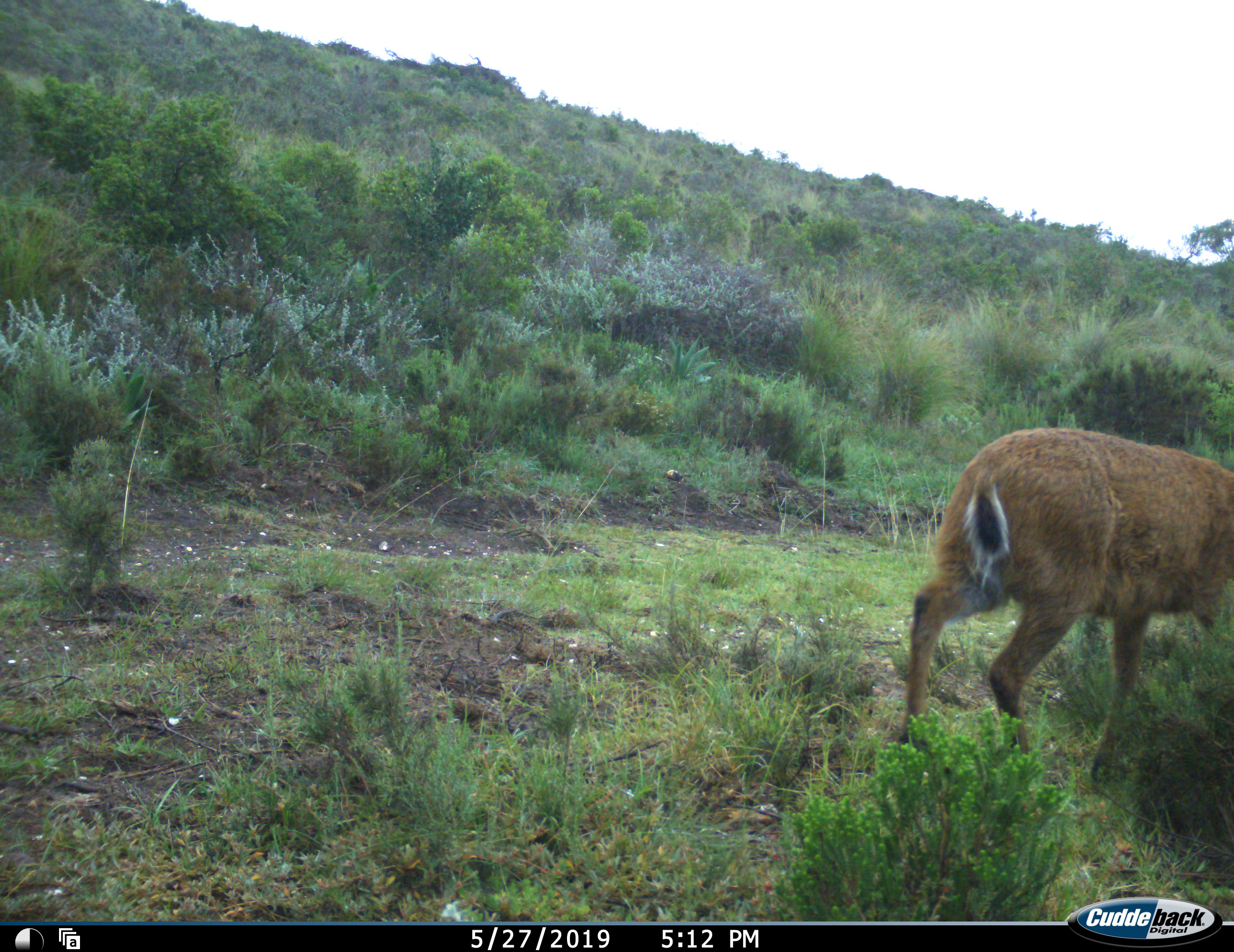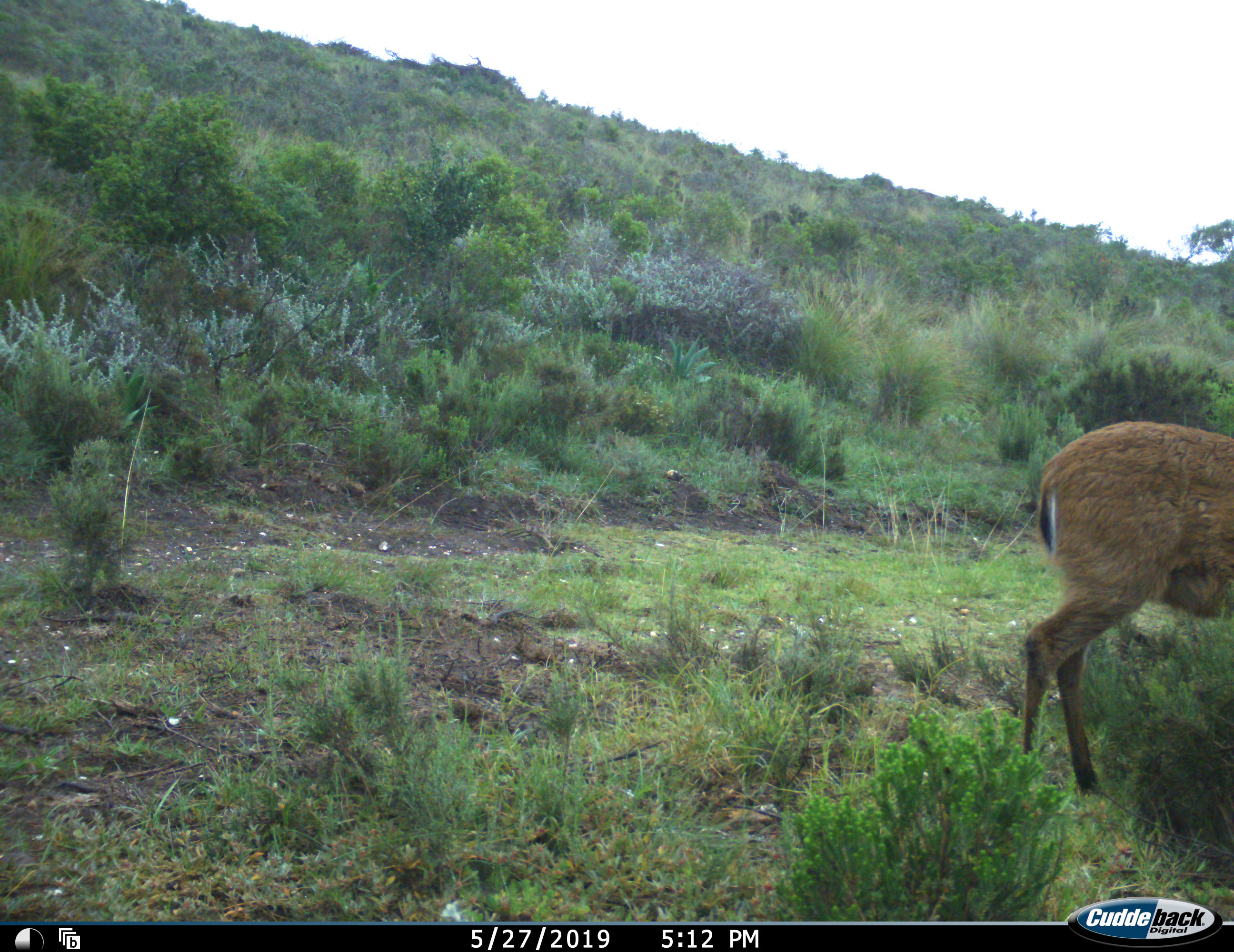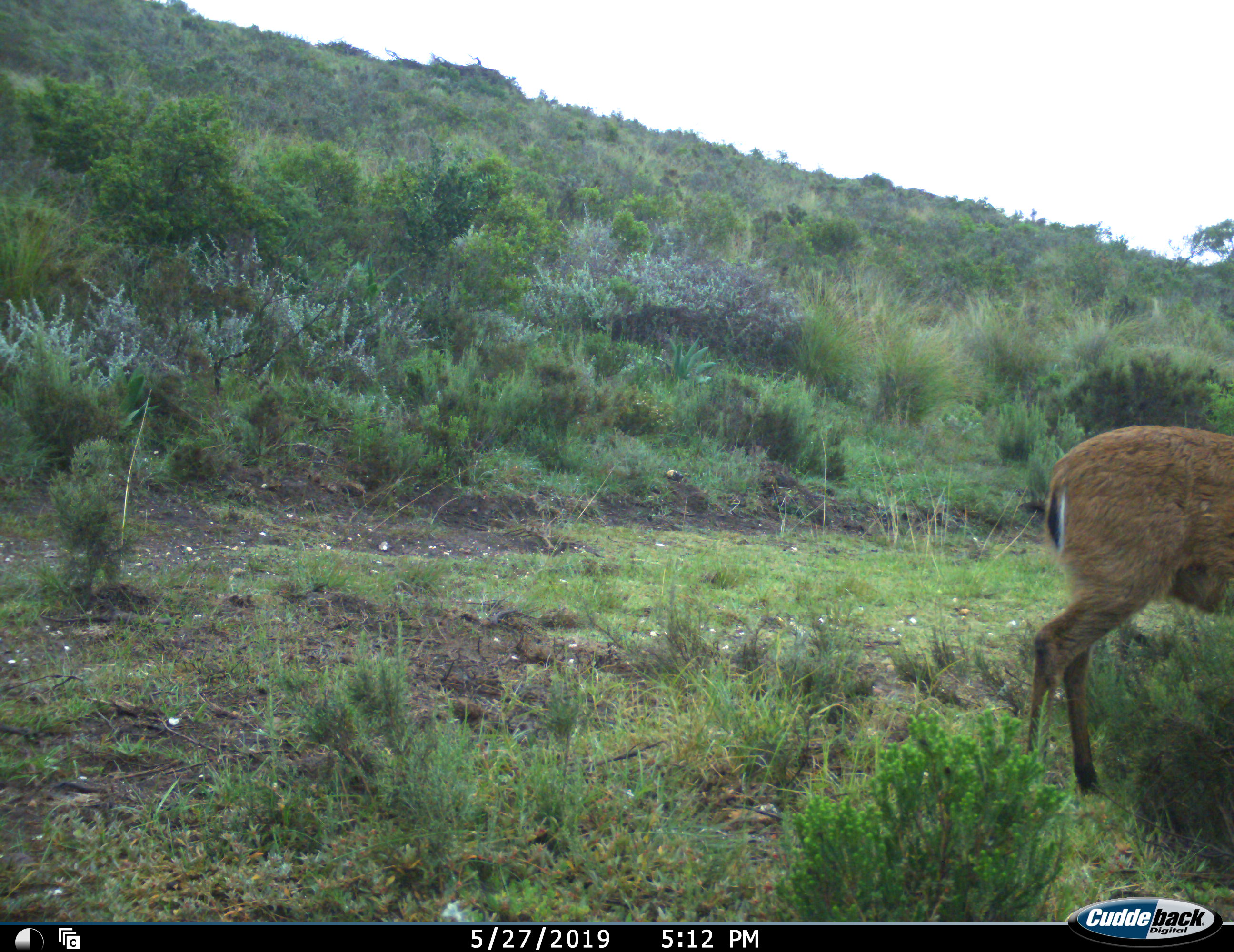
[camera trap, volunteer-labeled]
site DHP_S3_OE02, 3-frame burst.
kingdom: Animalia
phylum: Chordata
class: Mammalia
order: Artiodactyla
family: Bovidae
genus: Sylvicapra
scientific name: Sylvicapra grimmia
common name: common duiker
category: duikercommongrey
Duikercommongrey (common duiker) (Sylvicapra grimmia), count 1. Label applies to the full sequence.